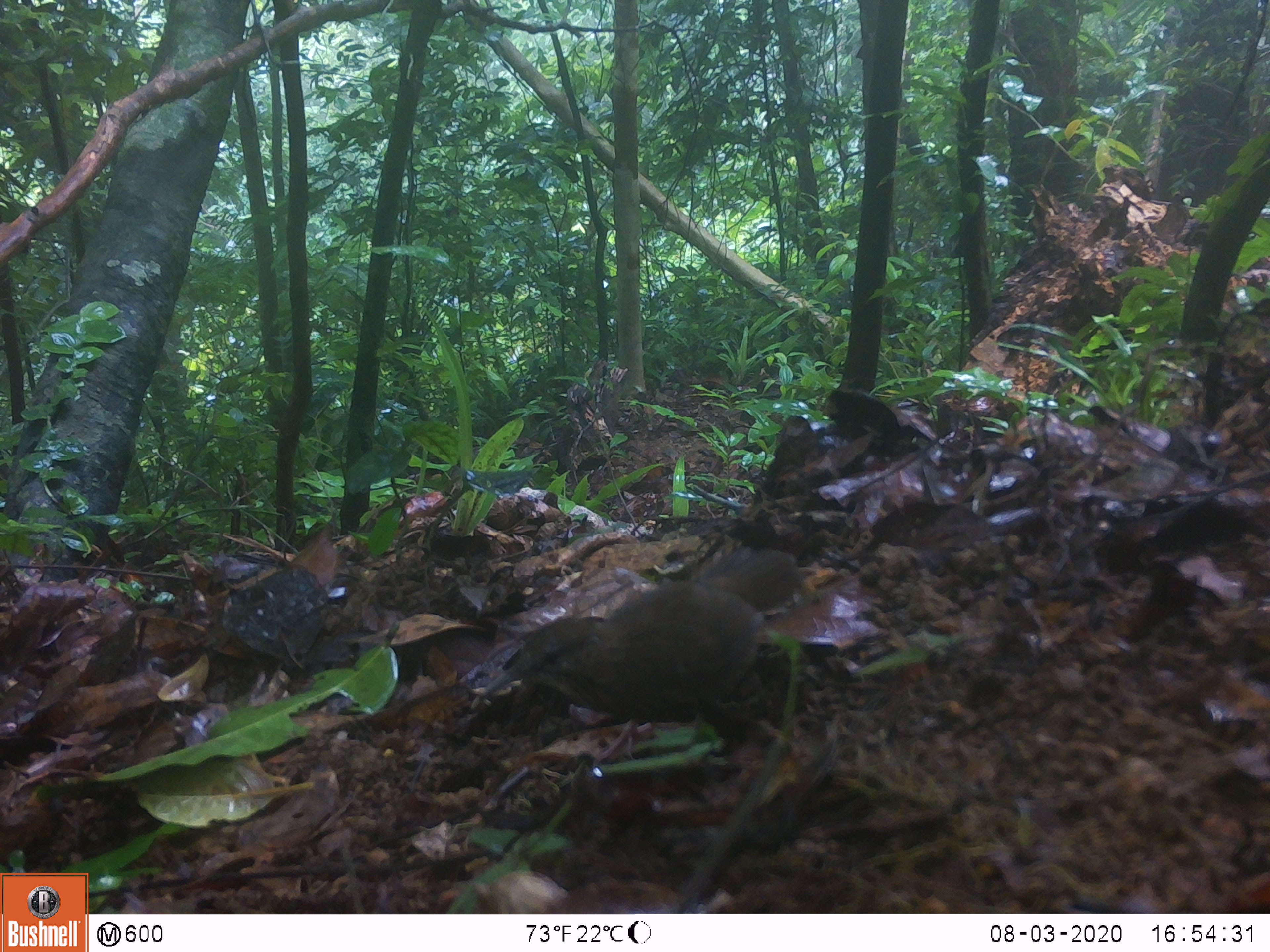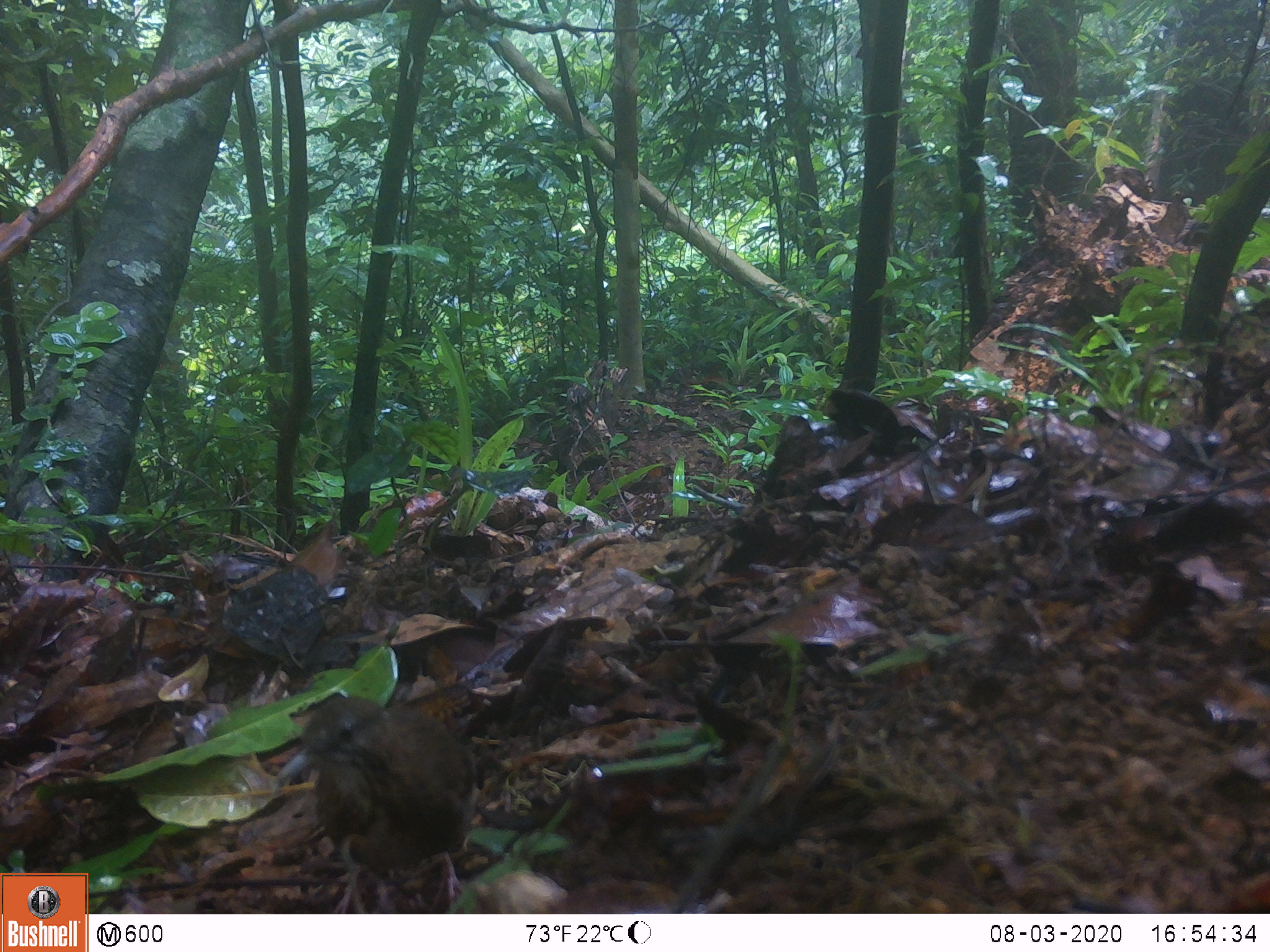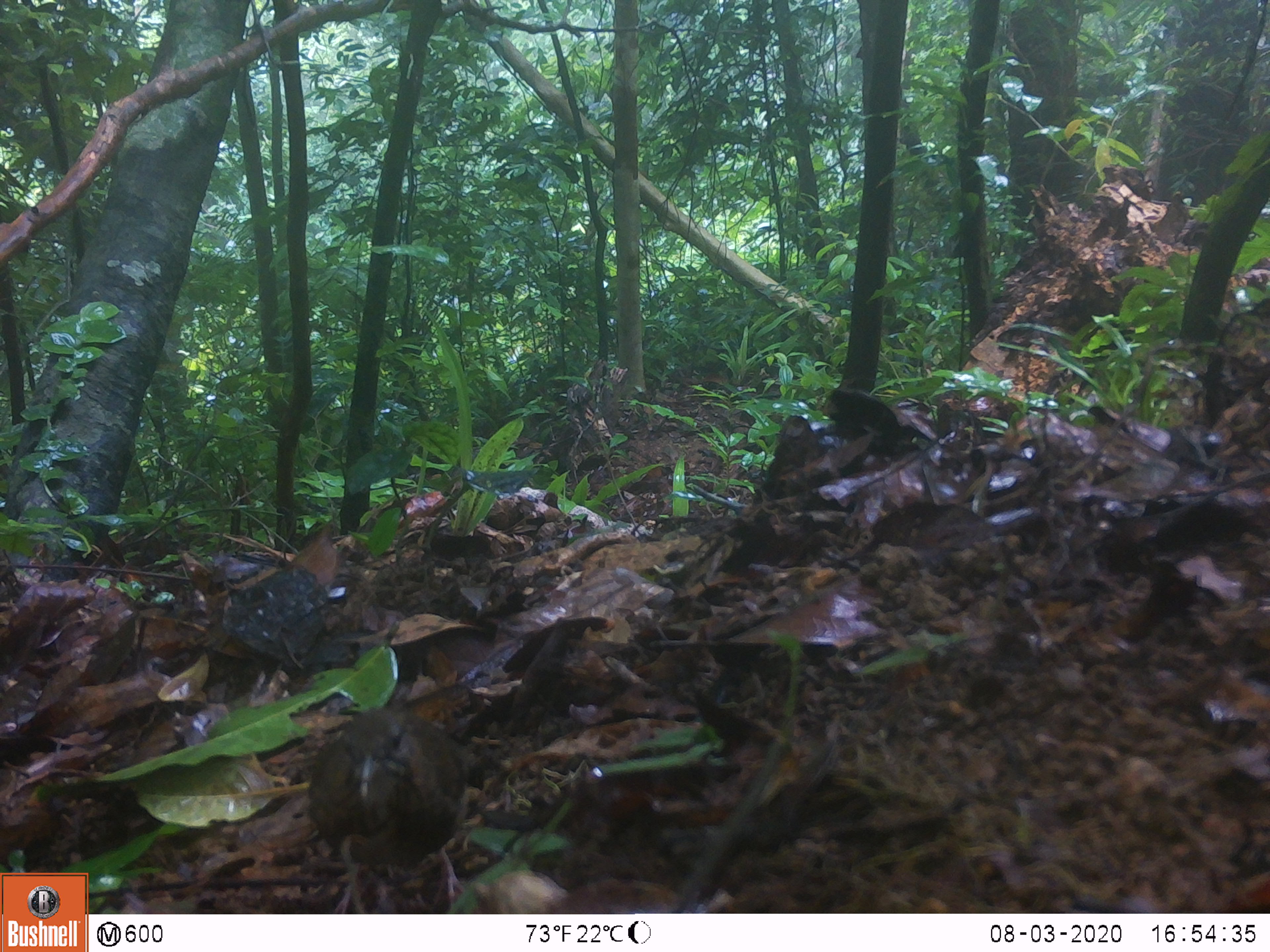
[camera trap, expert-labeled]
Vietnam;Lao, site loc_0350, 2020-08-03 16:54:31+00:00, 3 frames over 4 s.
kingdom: Animalia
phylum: Chordata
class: Aves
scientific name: Aves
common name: bird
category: unidentified bird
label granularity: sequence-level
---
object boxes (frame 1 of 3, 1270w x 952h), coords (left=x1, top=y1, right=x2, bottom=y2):
unidentified bird: (left=484, top=545, right=803, bottom=765)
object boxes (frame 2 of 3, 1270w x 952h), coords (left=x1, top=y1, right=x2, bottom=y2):
unidentified bird: (left=272, top=693, right=479, bottom=914)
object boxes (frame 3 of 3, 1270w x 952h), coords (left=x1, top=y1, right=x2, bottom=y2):
unidentified bird: (left=307, top=706, right=467, bottom=914)